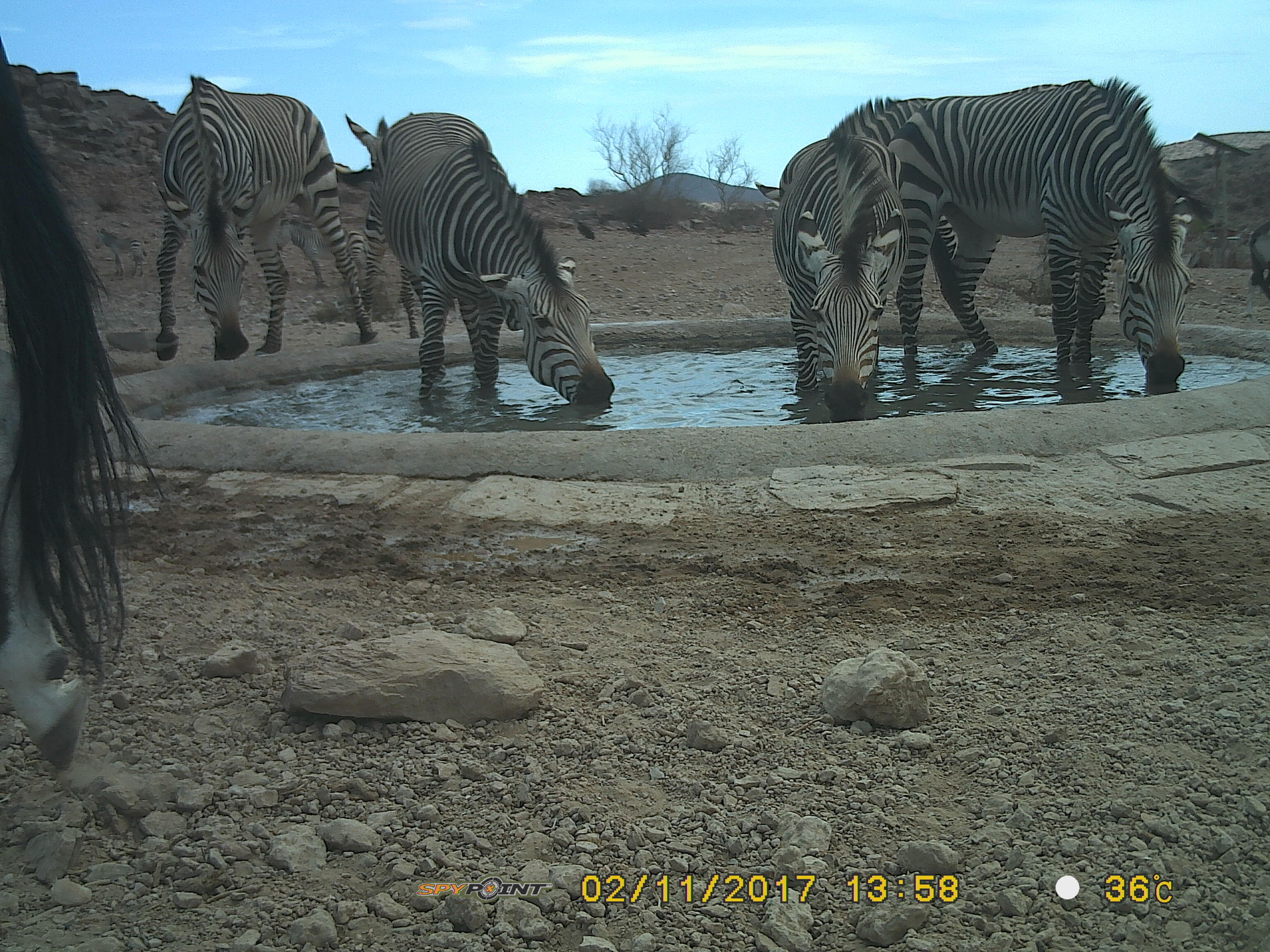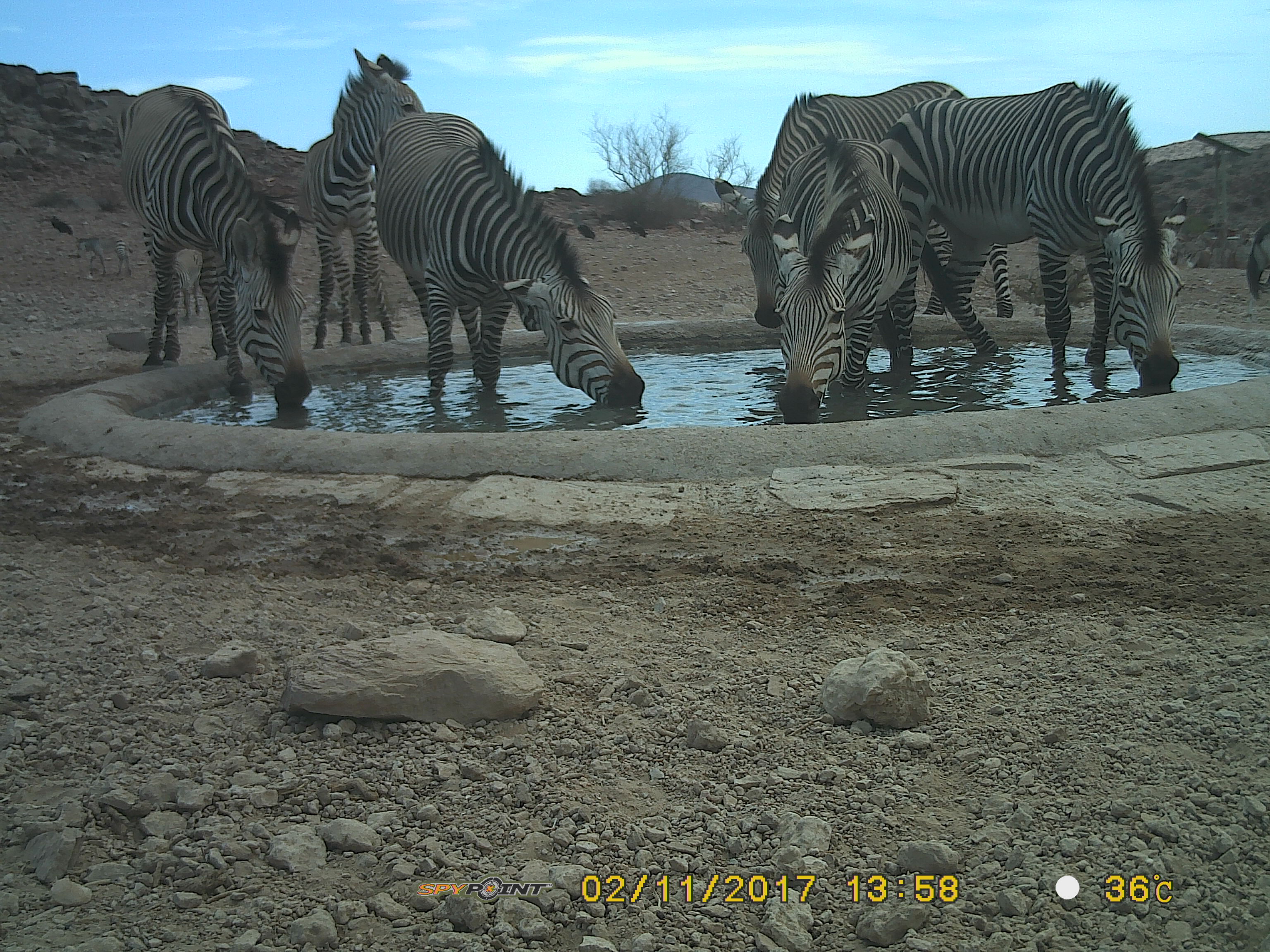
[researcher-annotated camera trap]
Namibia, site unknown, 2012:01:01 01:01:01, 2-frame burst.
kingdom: Animalia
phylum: Chordata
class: Mammalia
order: Perissodactyla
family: Equidae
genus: Equus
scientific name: Equus zebra hartmannae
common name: hartmann's mountain zebra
Equus zebra hartmannae (hartmann's mountain zebra).